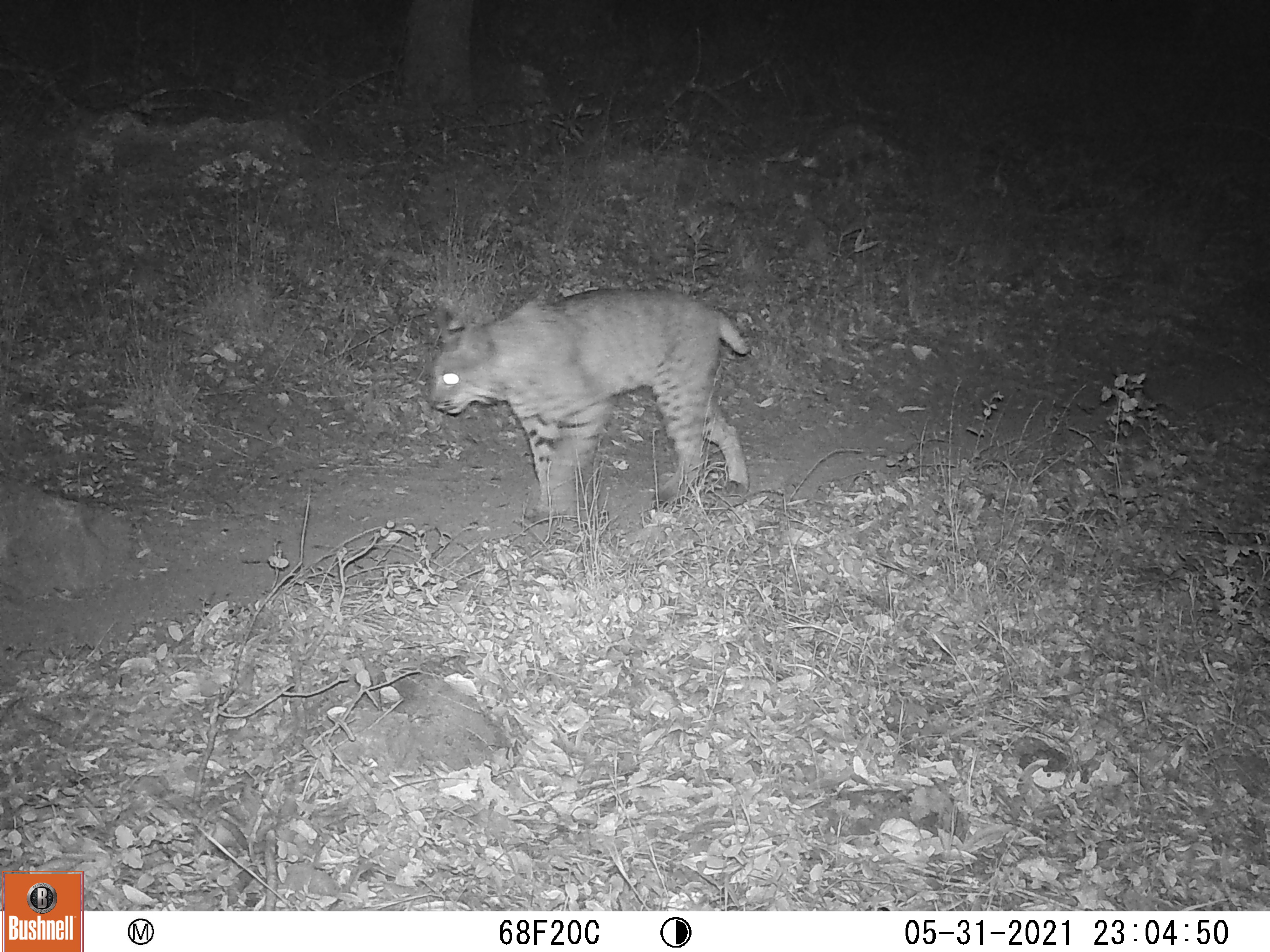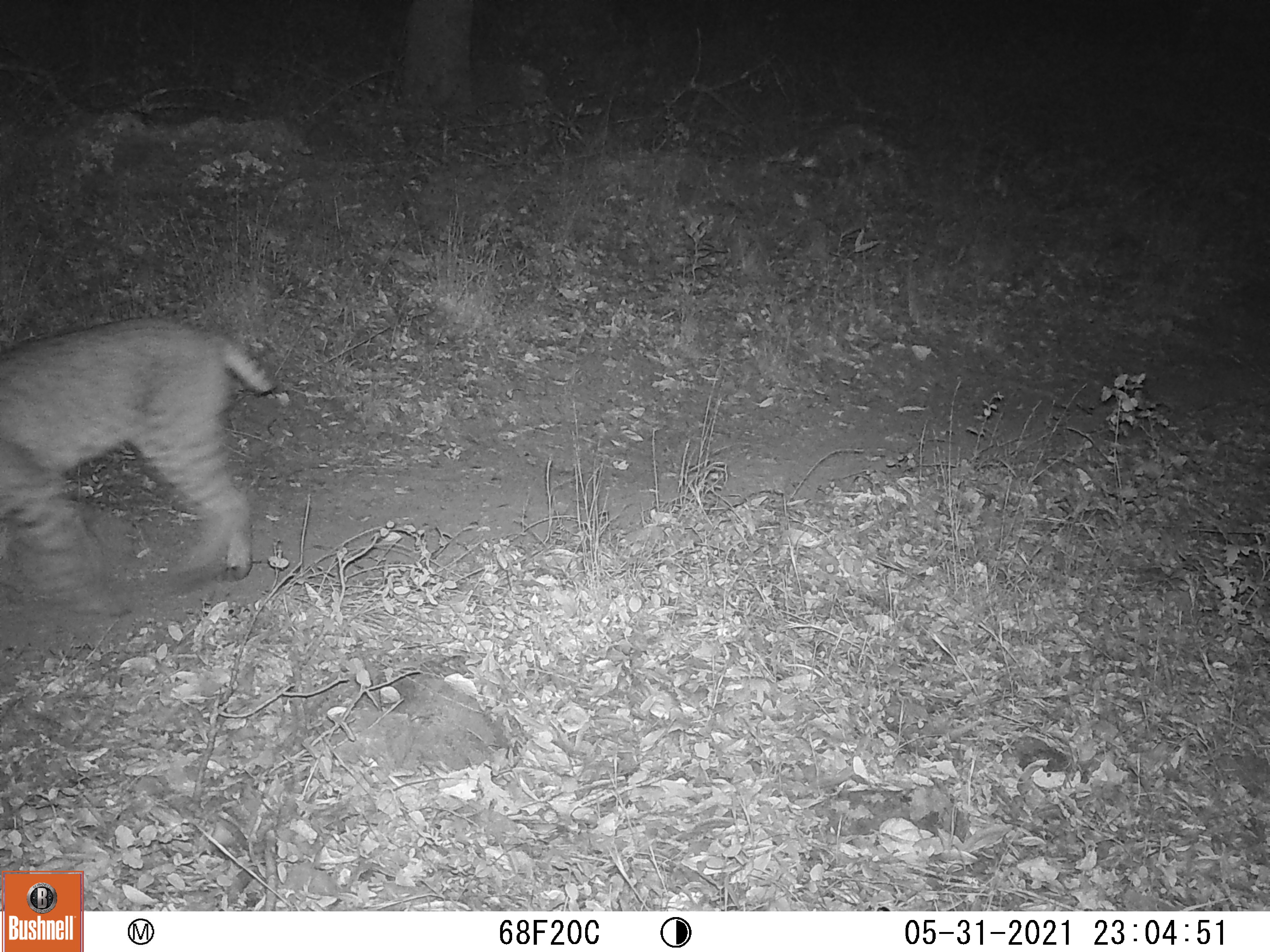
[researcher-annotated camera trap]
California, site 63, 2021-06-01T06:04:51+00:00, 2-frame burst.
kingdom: Animalia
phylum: Chordata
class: Mammalia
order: Carnivora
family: Felidae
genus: Lynx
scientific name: Lynx rufus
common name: bobcat